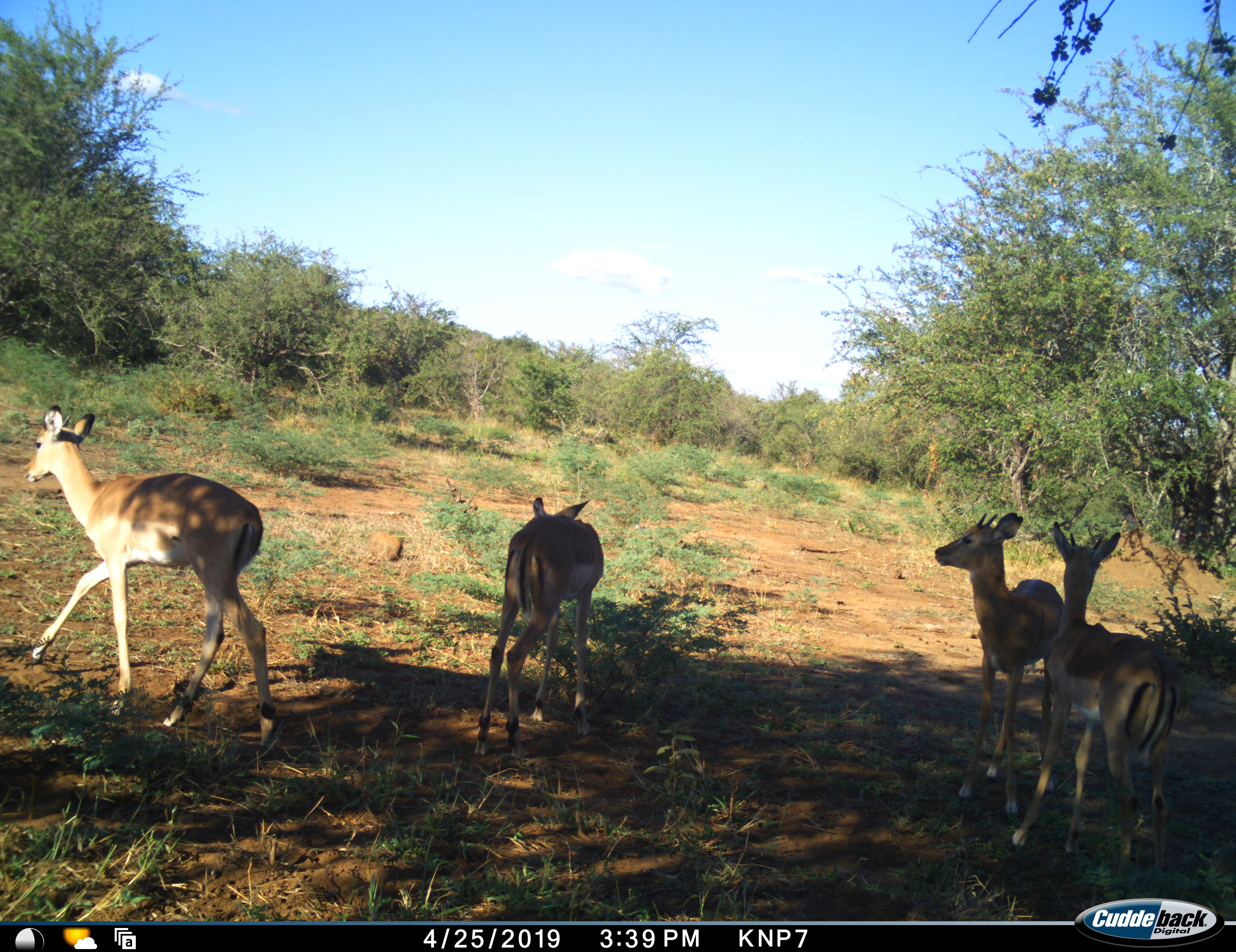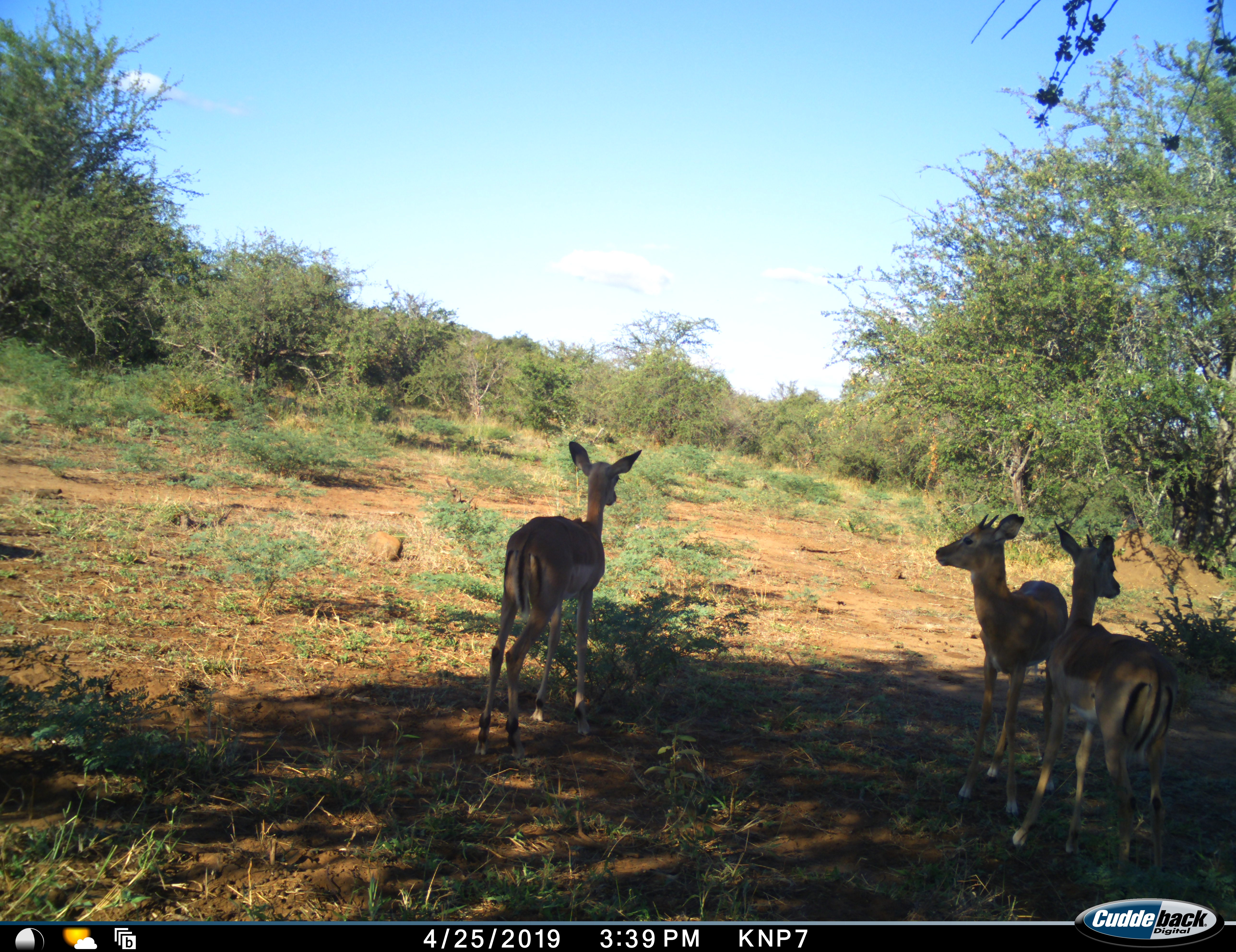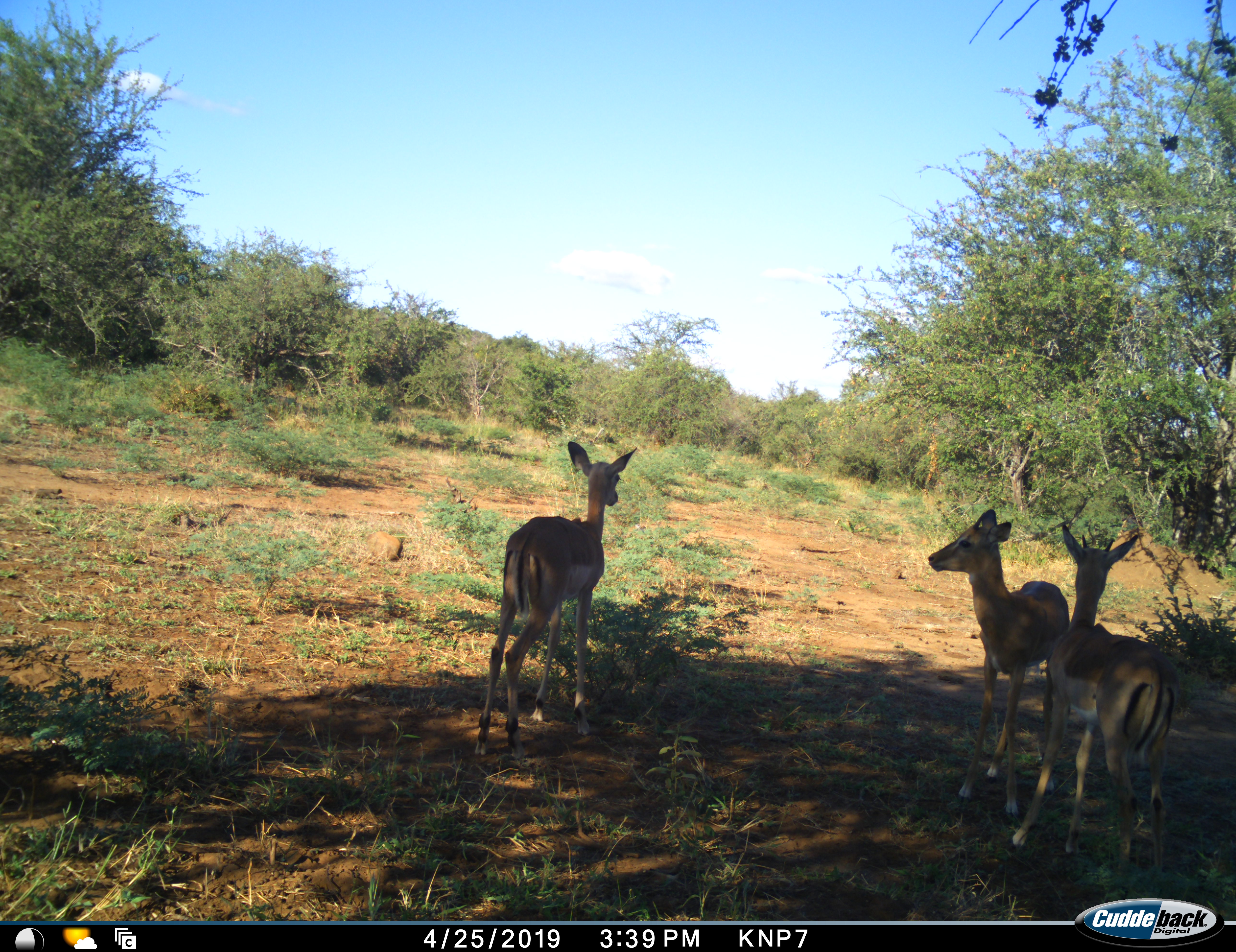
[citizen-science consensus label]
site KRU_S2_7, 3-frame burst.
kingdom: Animalia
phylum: Chordata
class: Mammalia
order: Artiodactyla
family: Bovidae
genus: Aepyceros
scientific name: Aepyceros melampus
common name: impala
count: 4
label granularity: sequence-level